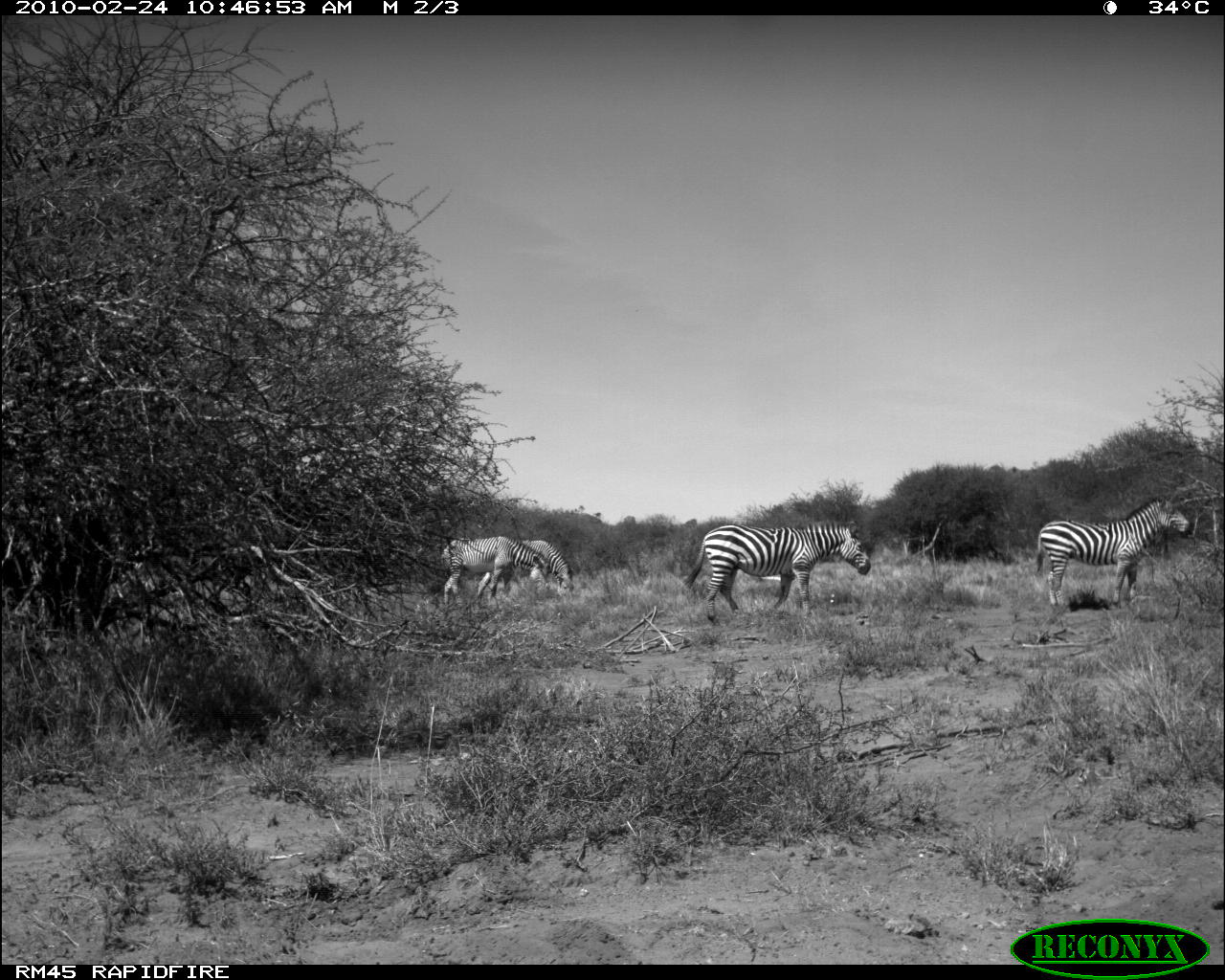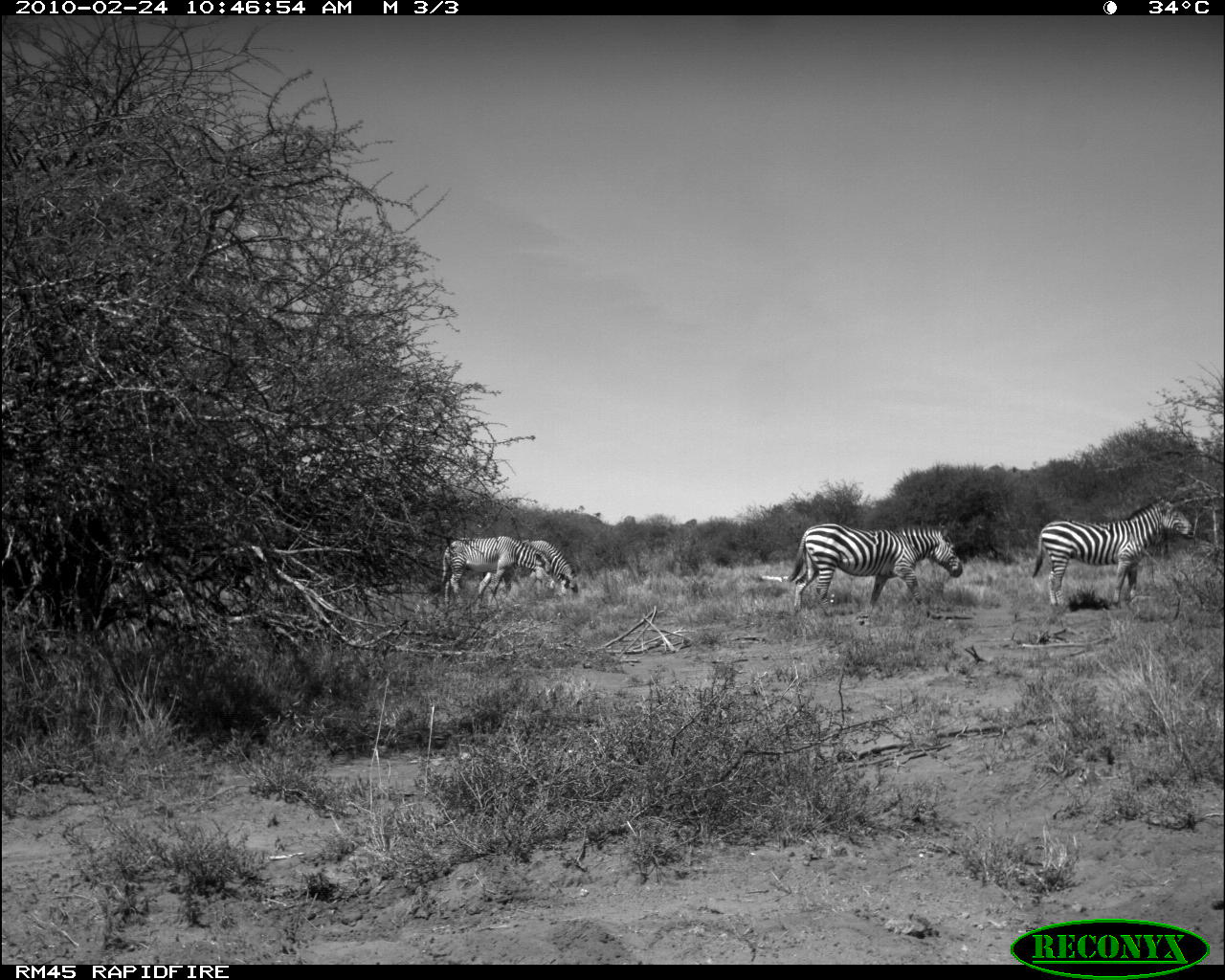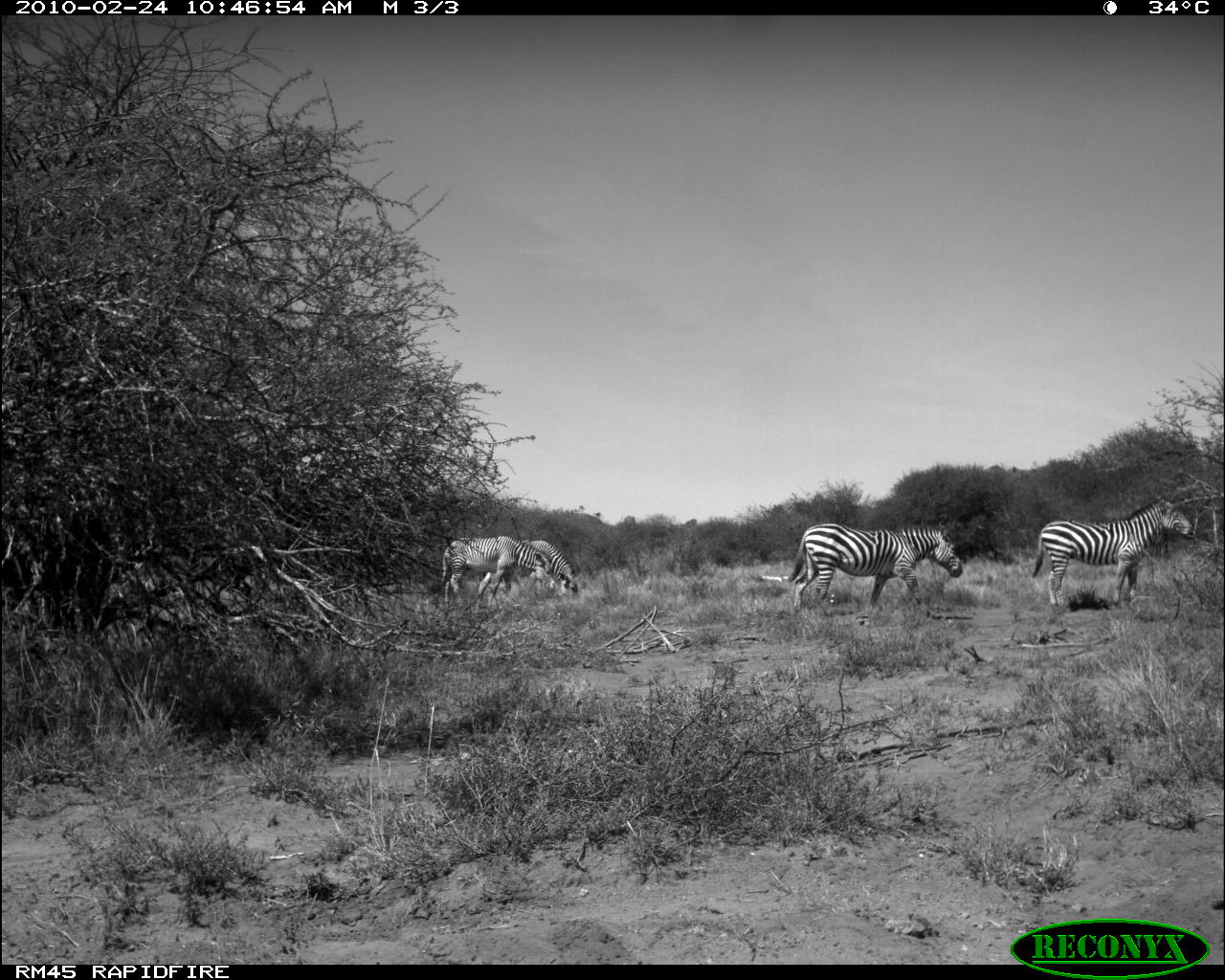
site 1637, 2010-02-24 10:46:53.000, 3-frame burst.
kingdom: Animalia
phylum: Chordata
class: Mammalia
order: Perissodactyla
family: Equidae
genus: Equus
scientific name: Equus quagga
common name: plains zebra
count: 2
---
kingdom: Animalia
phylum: Chordata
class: Mammalia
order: Perissodactyla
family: Equidae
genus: Equus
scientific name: Equus grevyi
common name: grévy's zebra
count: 1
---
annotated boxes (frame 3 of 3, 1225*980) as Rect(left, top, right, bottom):
equus quagga: Rect(1031, 495, 1196, 611); Rect(785, 522, 964, 626); Rect(441, 535, 556, 617); Rect(475, 540, 579, 613)